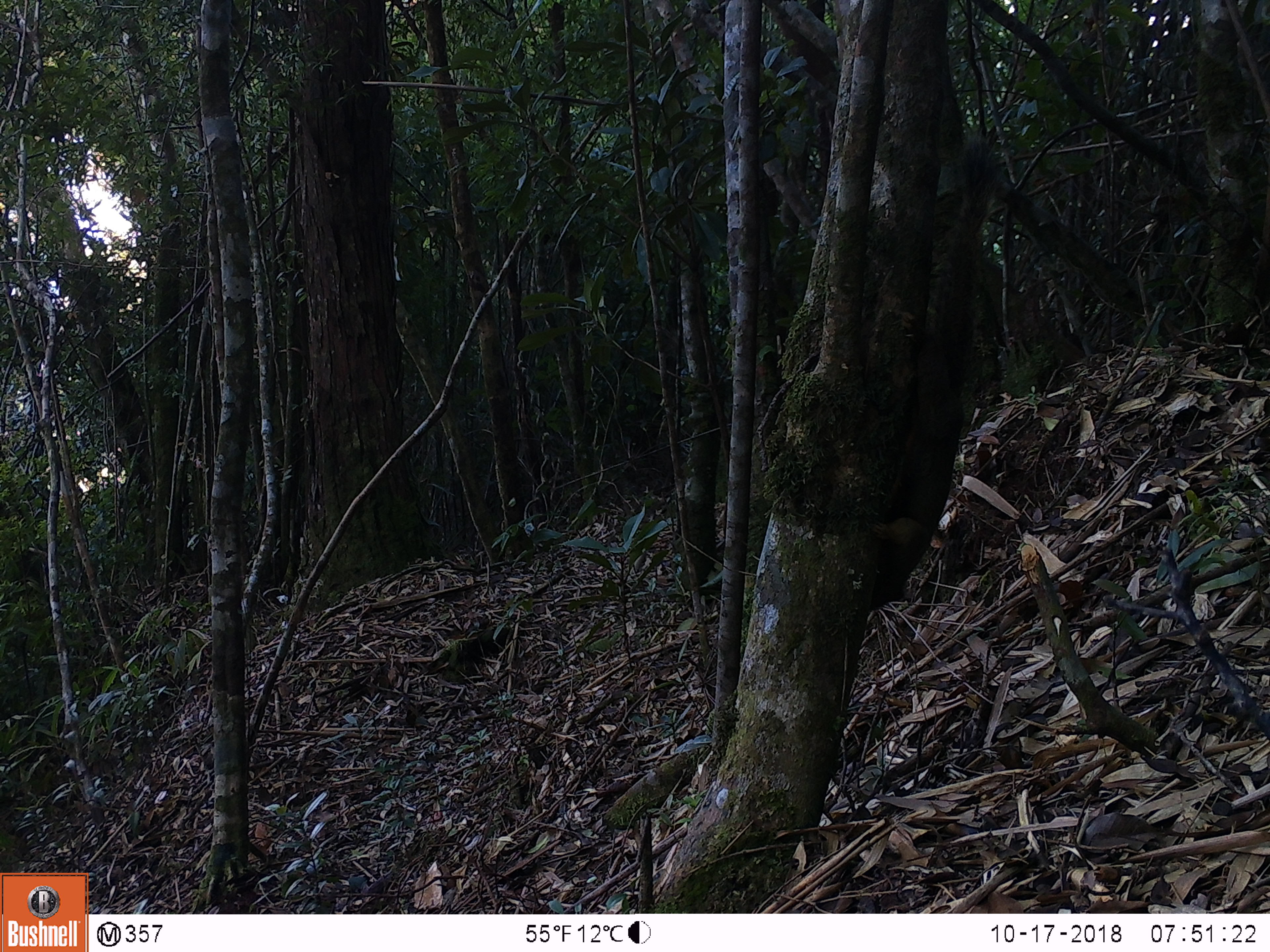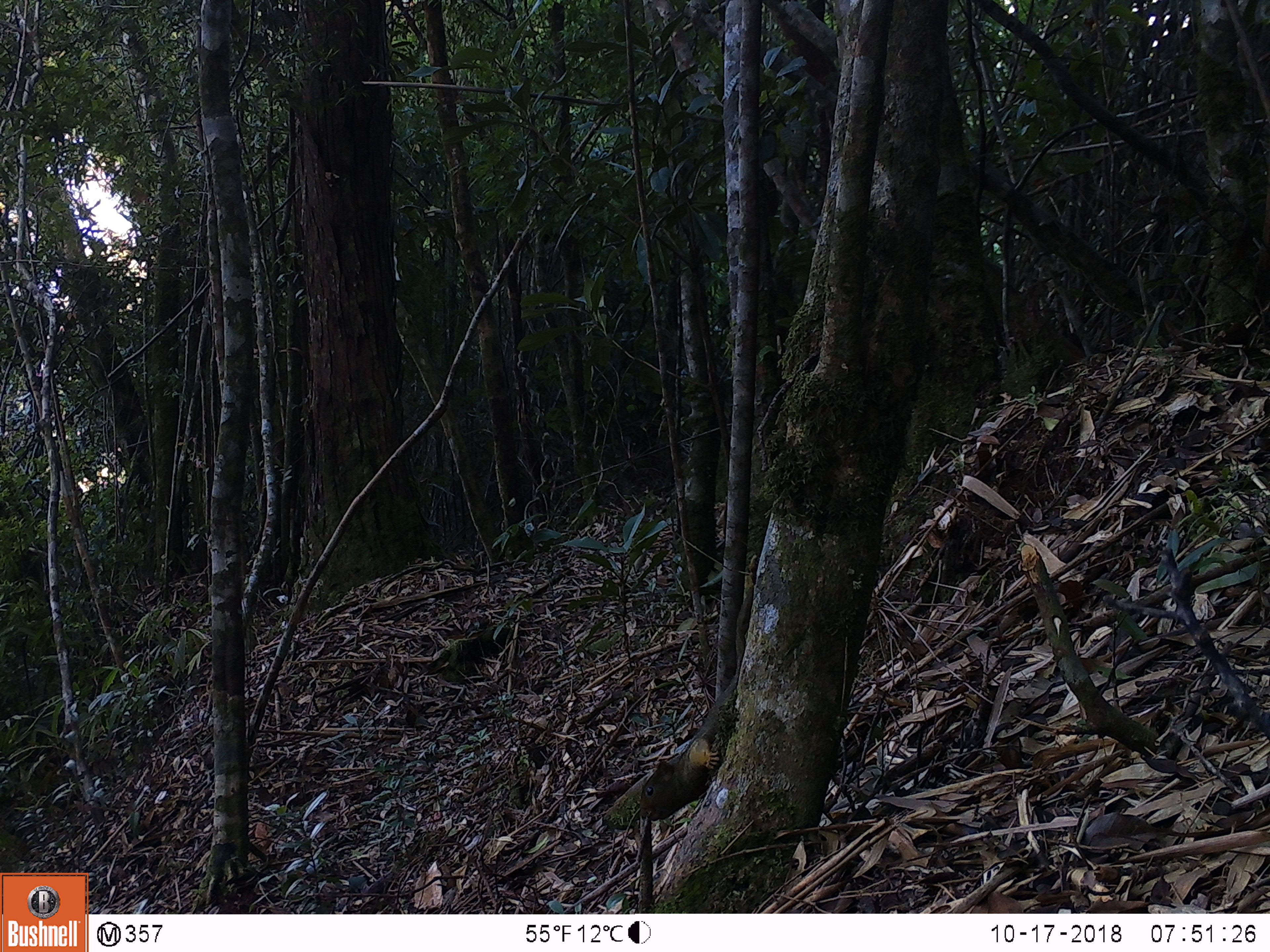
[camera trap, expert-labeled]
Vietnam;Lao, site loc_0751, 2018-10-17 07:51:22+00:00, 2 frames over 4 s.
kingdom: Animalia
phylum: Chordata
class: Mammalia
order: Rodentia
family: Sciuridae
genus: Callosciurus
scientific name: Callosciurus erythraeus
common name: pallas's squirrel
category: pallass squirrel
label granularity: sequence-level